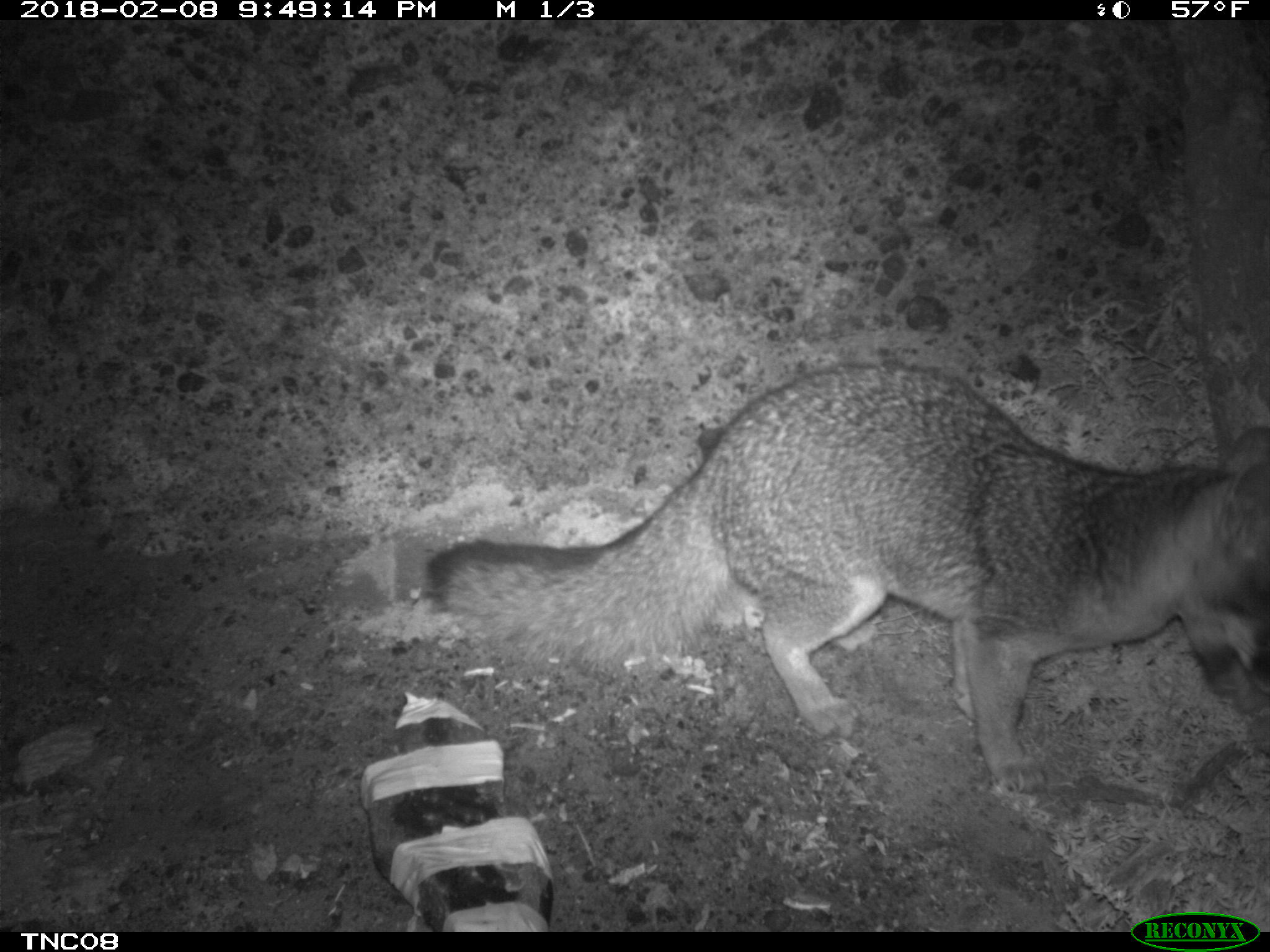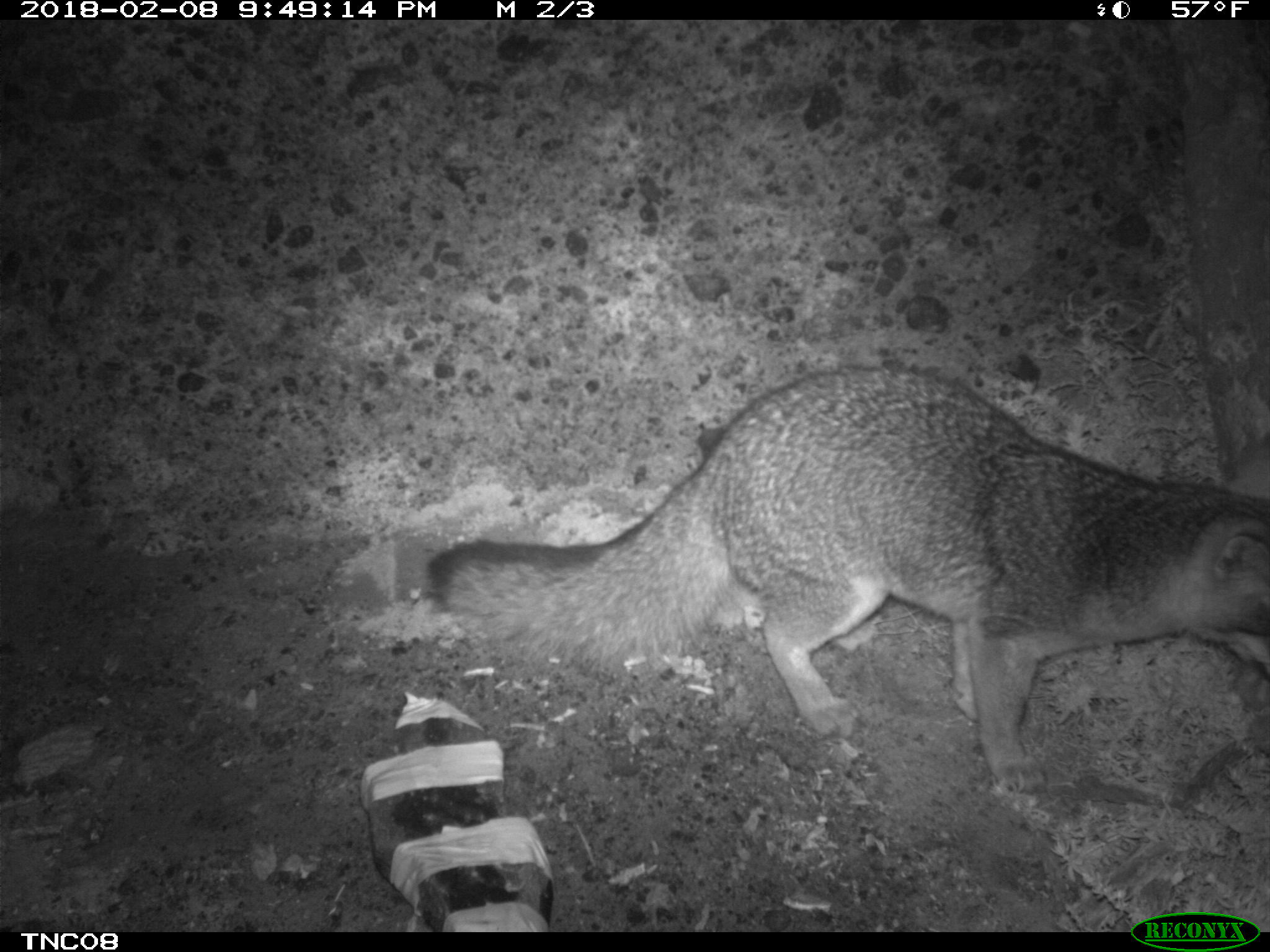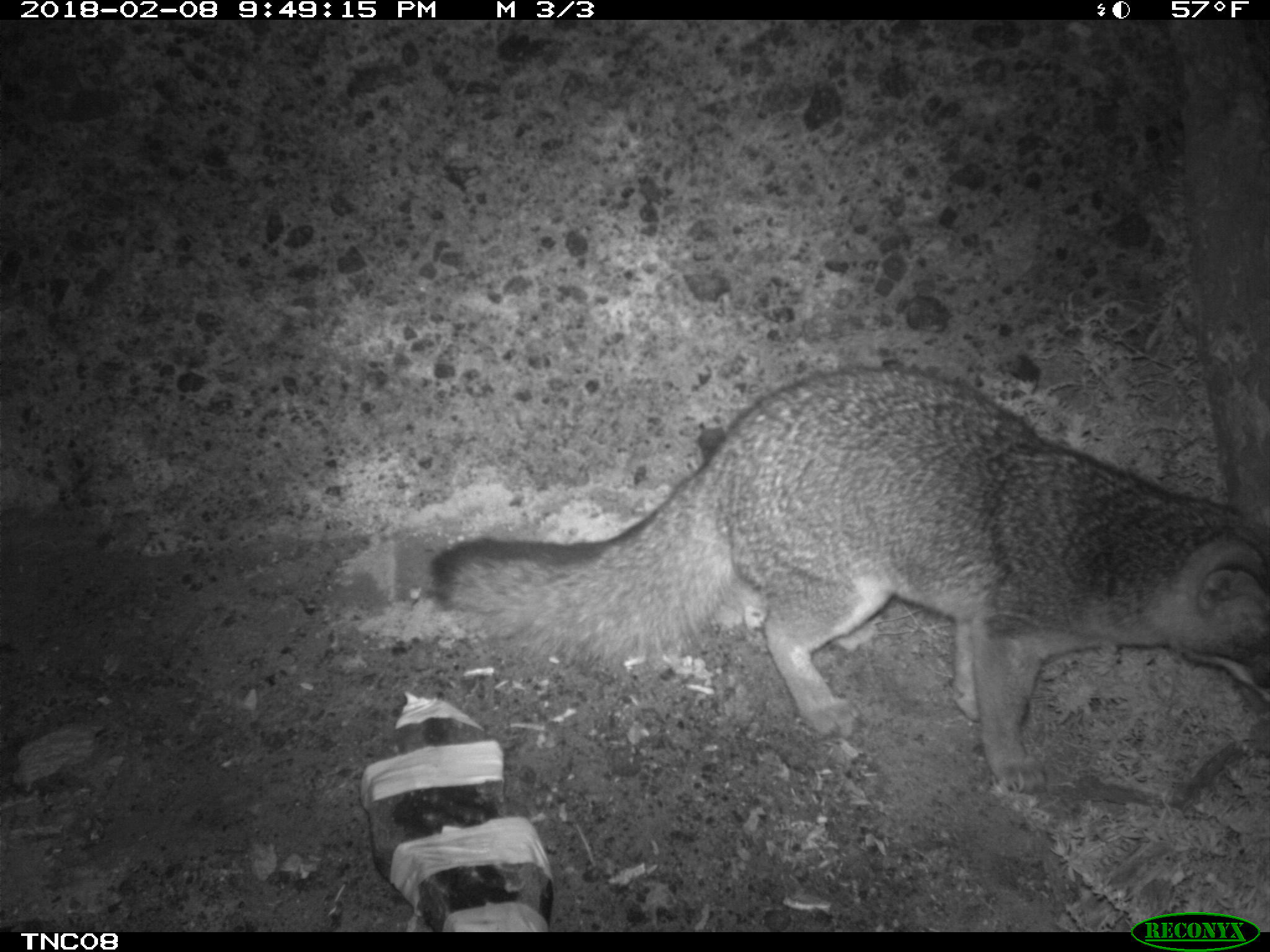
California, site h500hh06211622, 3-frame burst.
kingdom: Animalia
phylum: Chordata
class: Mammalia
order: Carnivora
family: Canidae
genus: Urocyon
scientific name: Urocyon littoralis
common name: island fox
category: fox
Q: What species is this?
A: Fox (island fox) (Urocyon littoralis).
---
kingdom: Animalia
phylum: Chordata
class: Mammalia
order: Rodentia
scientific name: Rodentia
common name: rodent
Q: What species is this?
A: Rodent (Rodentia).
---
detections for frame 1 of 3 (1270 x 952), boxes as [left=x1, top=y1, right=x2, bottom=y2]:
fox: [left=427, top=364, right=1269, bottom=789]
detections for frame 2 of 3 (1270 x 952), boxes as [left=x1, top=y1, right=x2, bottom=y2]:
rodent: [left=425, top=365, right=1269, bottom=793]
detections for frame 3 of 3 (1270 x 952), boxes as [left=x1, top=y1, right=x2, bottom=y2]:
fox: [left=432, top=364, right=1269, bottom=792]